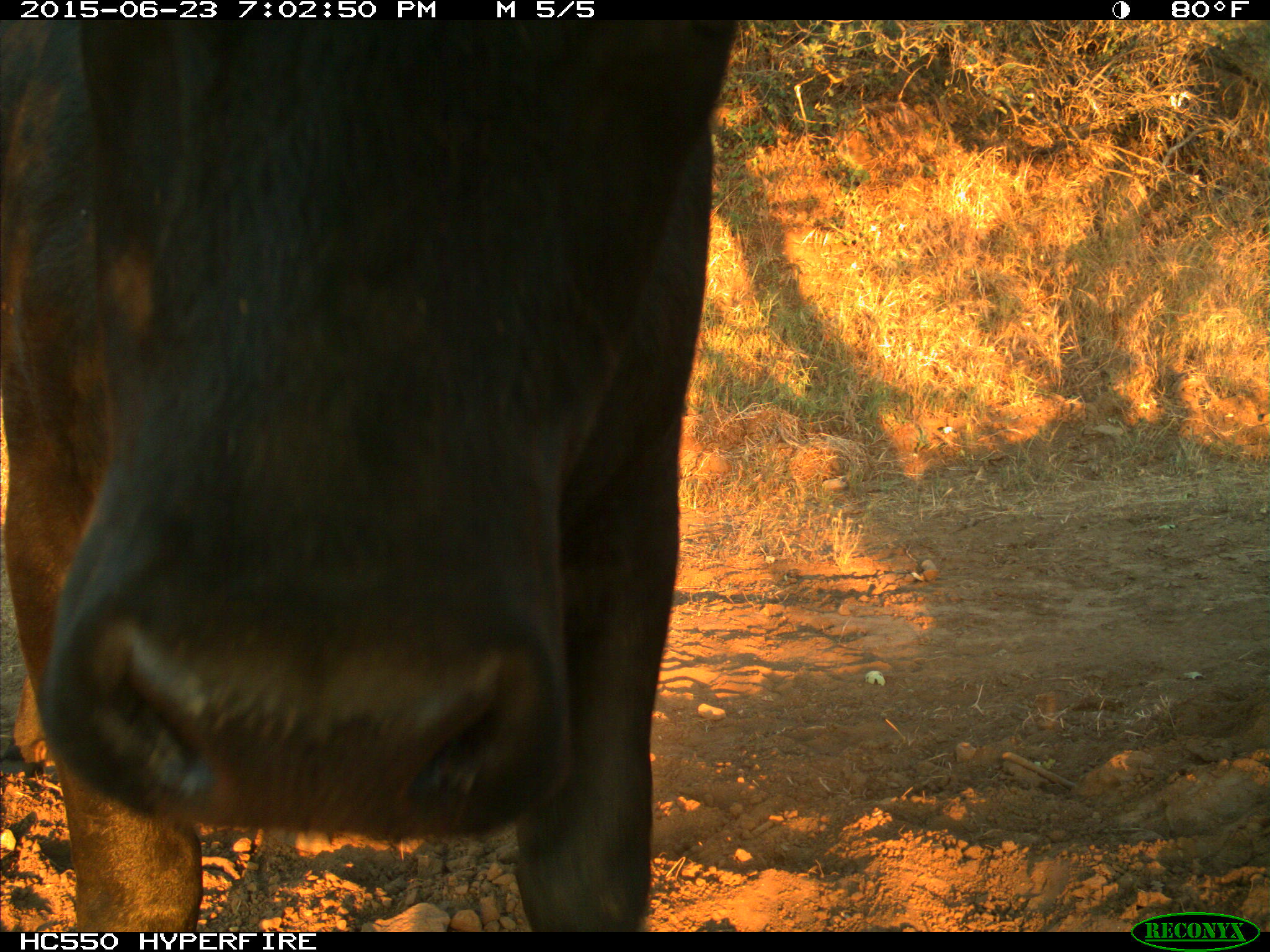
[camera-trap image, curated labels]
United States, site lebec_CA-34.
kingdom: Animalia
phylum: Chordata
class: Mammalia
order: Artiodactyla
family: Bovidae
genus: Bos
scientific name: Bos taurus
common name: domestic cow